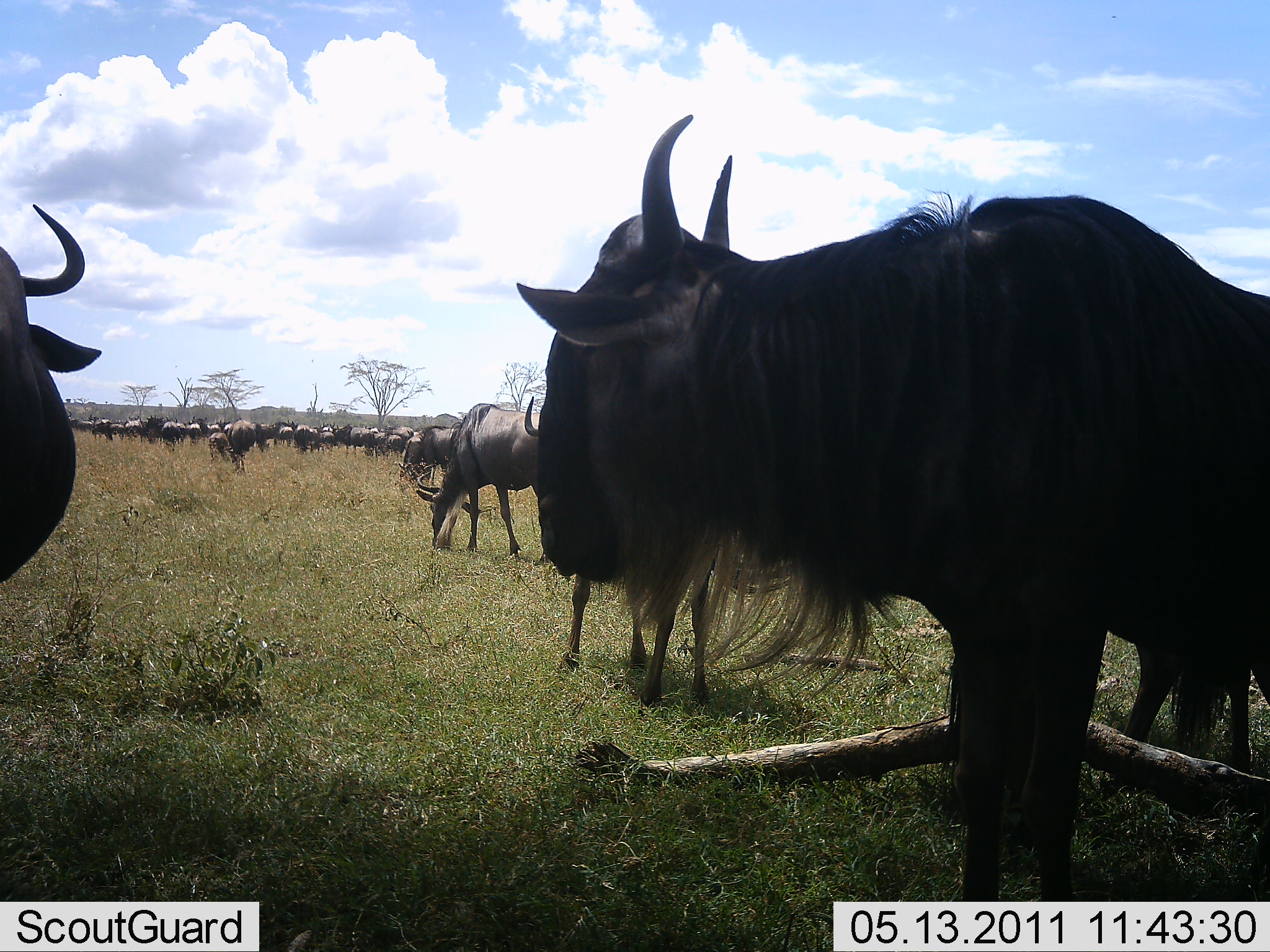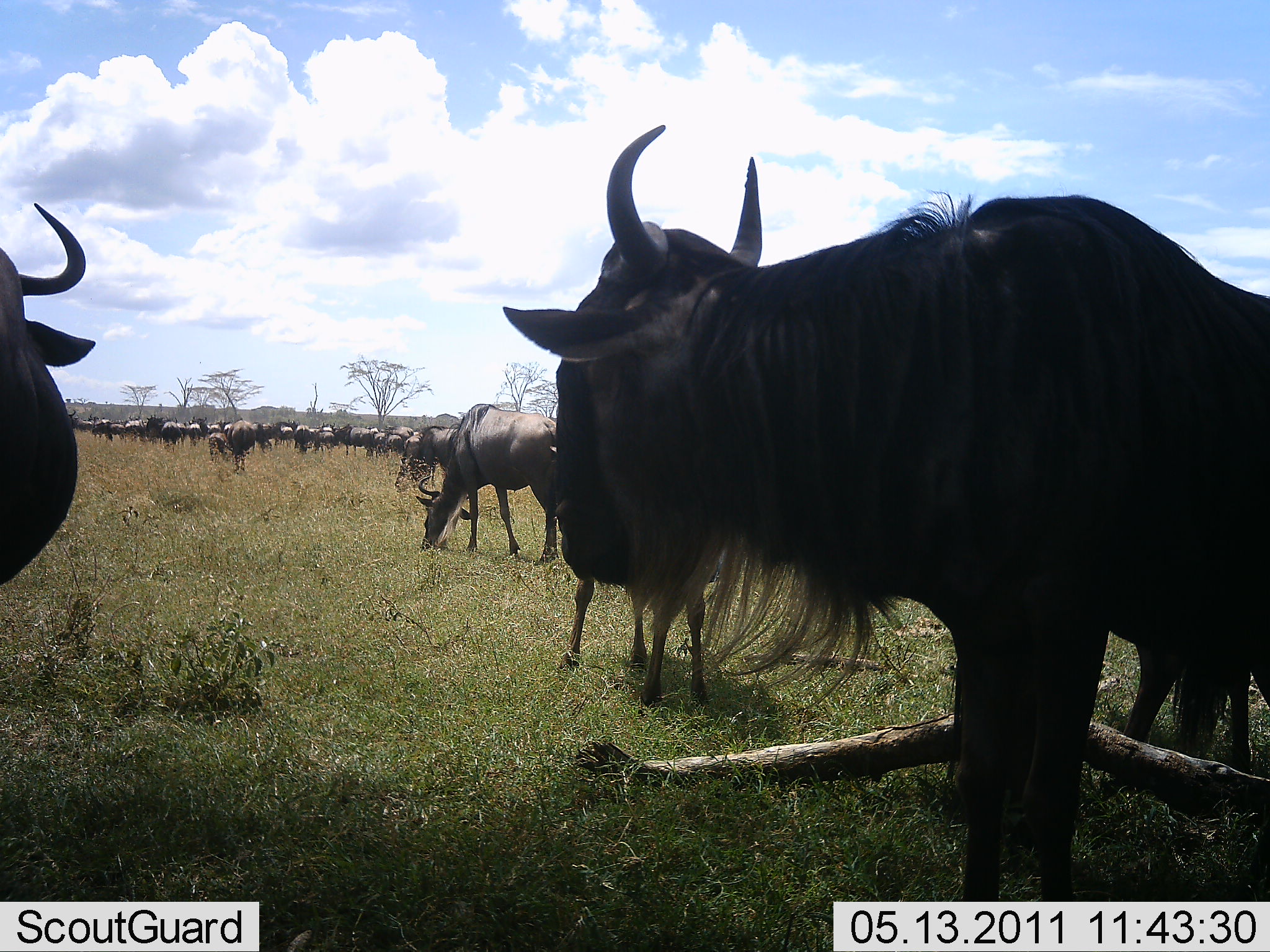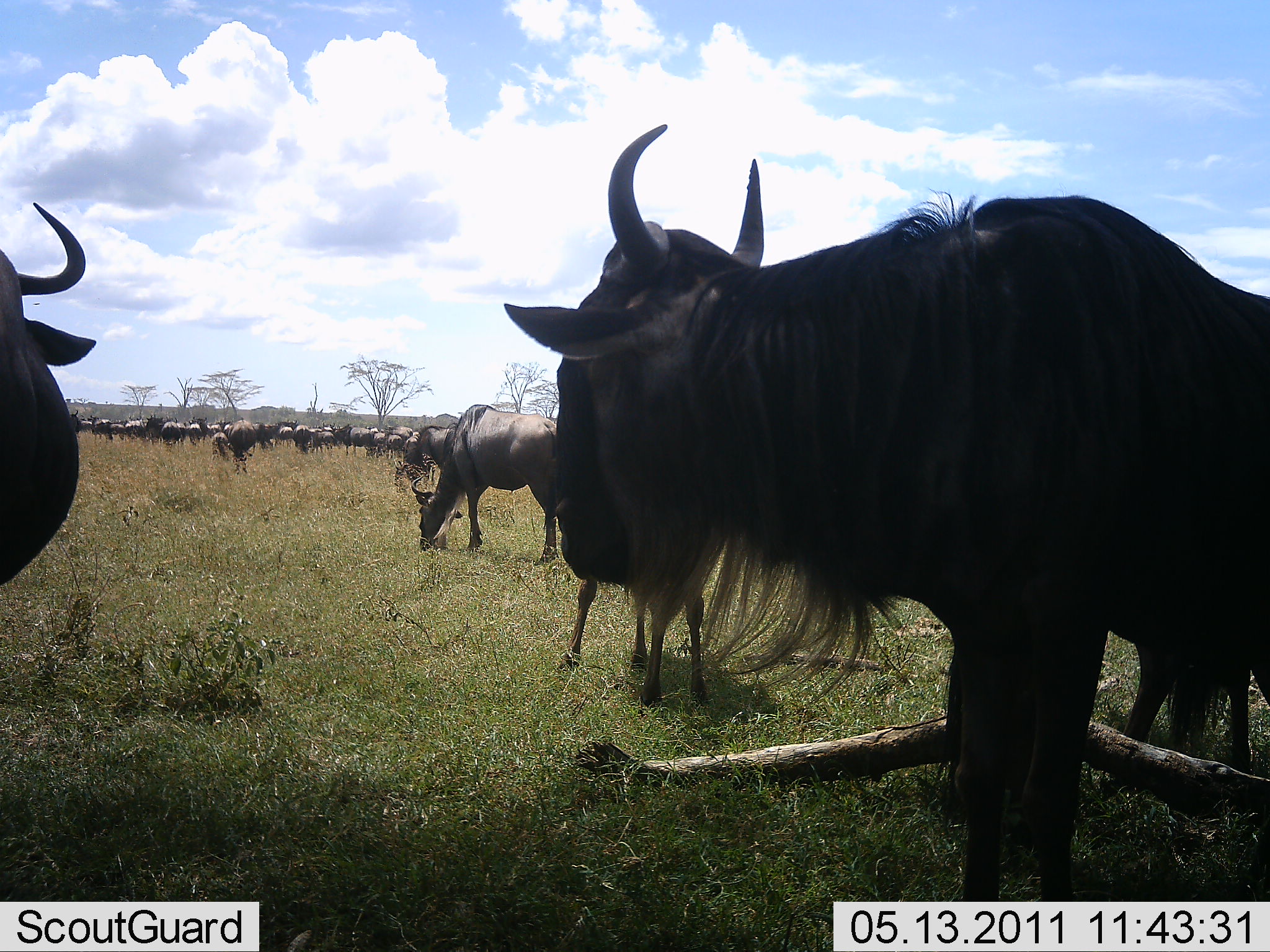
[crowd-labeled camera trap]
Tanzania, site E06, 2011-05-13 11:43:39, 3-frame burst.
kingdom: Animalia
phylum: Chordata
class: Mammalia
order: Artiodactyla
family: Bovidae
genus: Connochaetes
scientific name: Connochaetes taurinus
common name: blue wildebeest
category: wildebeest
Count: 11-50.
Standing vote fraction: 92%.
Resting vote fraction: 8%.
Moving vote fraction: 8%.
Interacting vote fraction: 0%.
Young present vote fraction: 8%.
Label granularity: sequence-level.